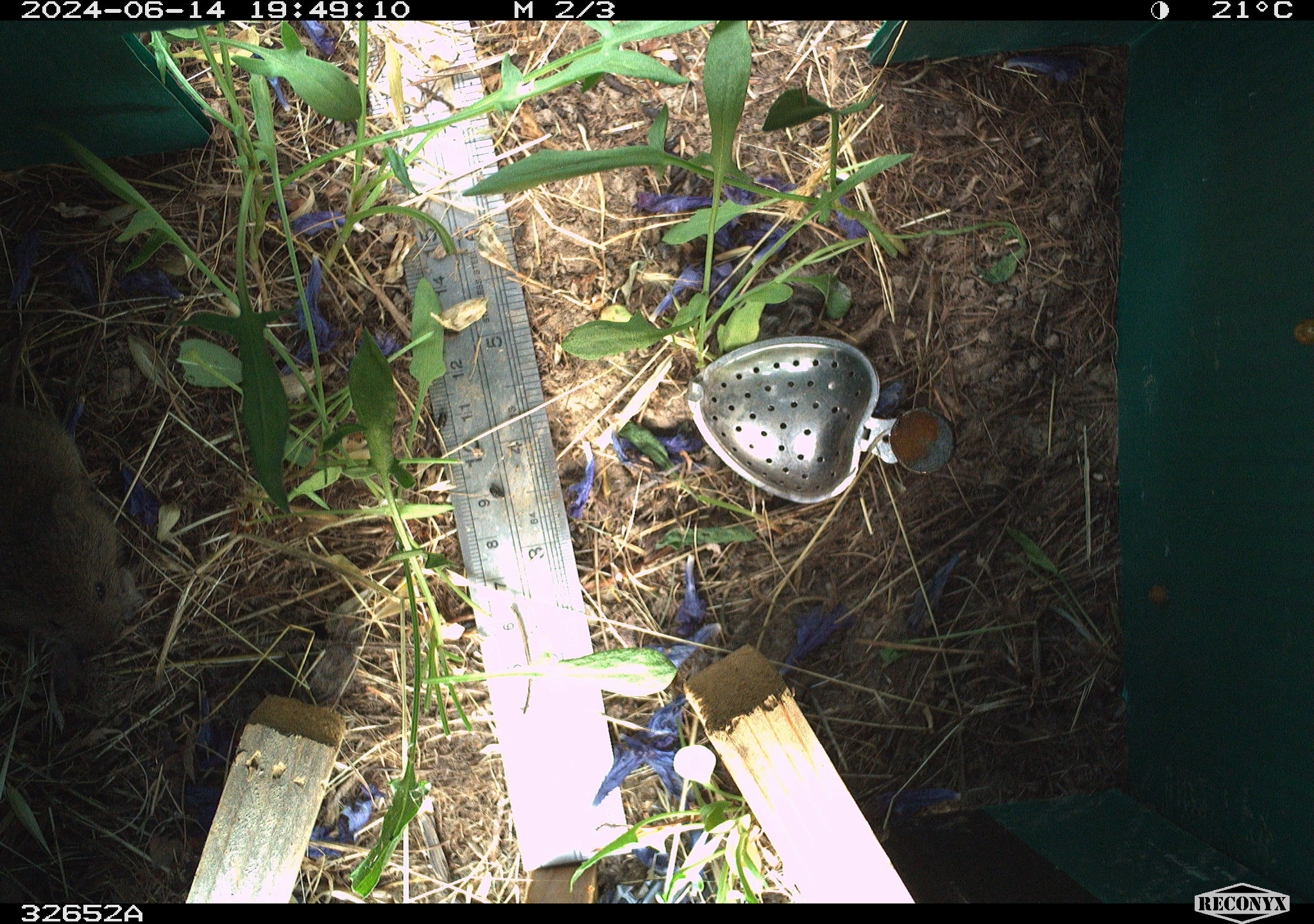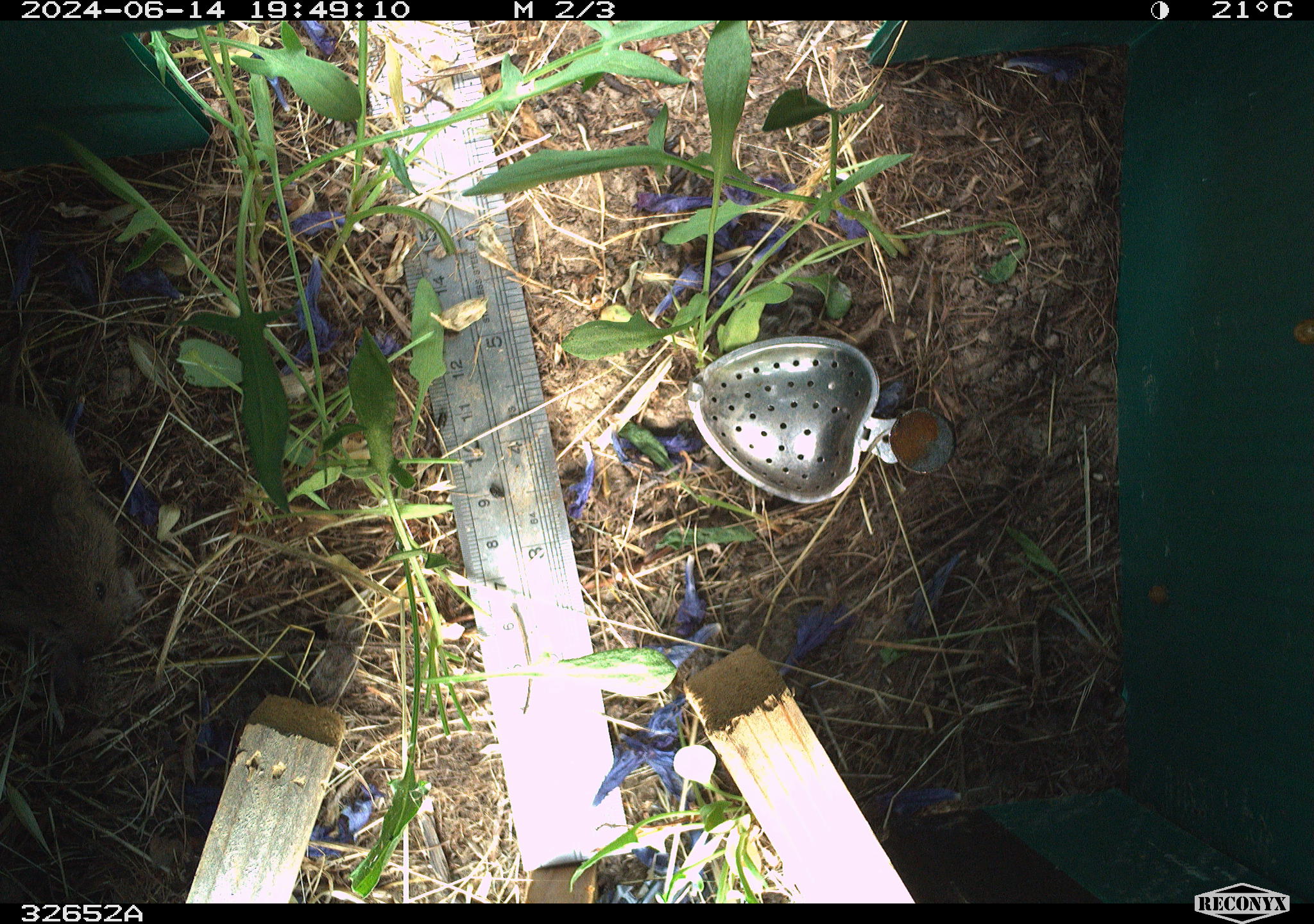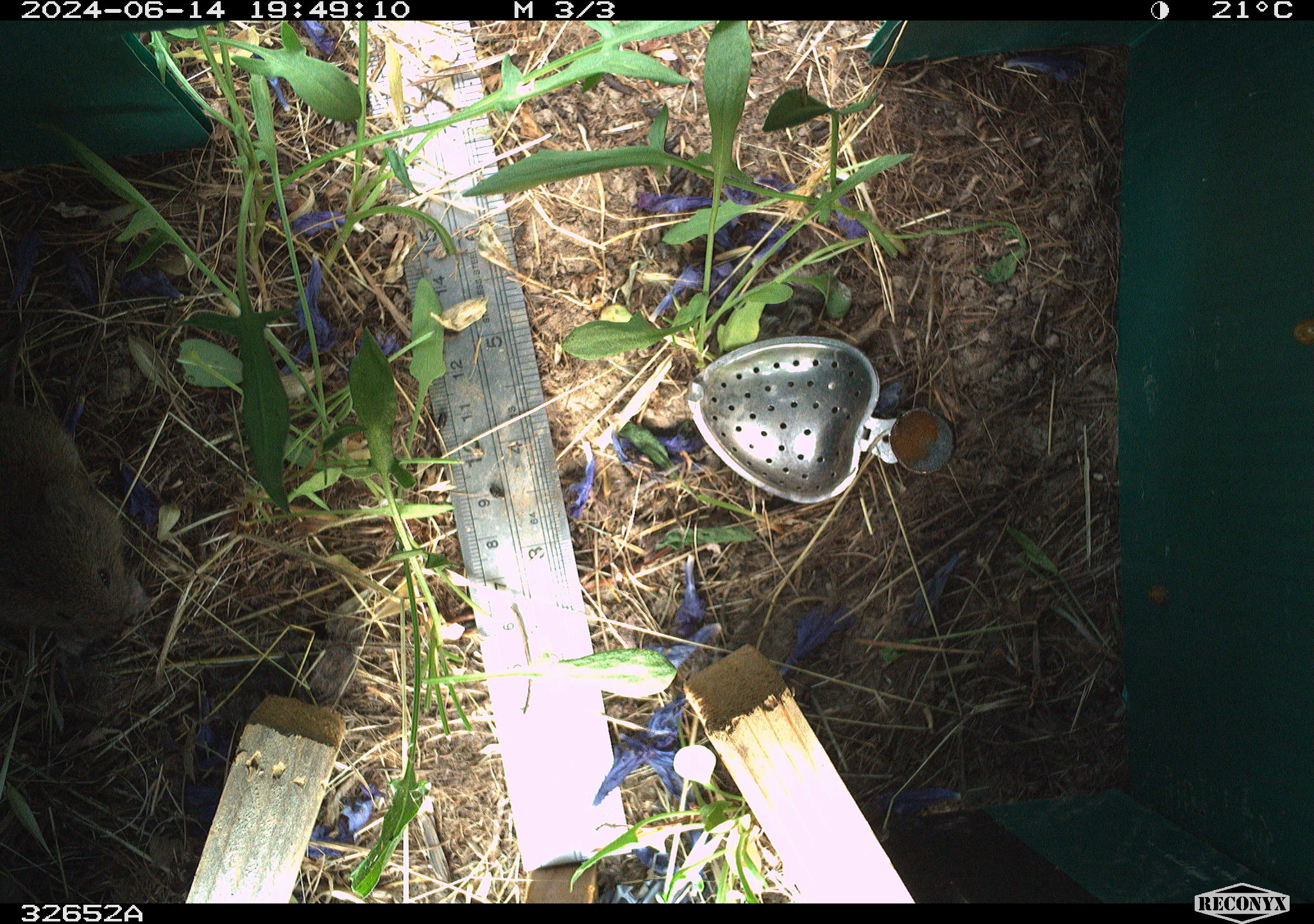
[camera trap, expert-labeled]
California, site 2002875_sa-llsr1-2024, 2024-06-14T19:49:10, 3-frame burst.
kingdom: Animalia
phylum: Chordata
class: Mammalia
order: Rodentia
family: Cricetidae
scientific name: Arvicolinae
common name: voles, lemmings, and muskrats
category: arvicolinae subfamily